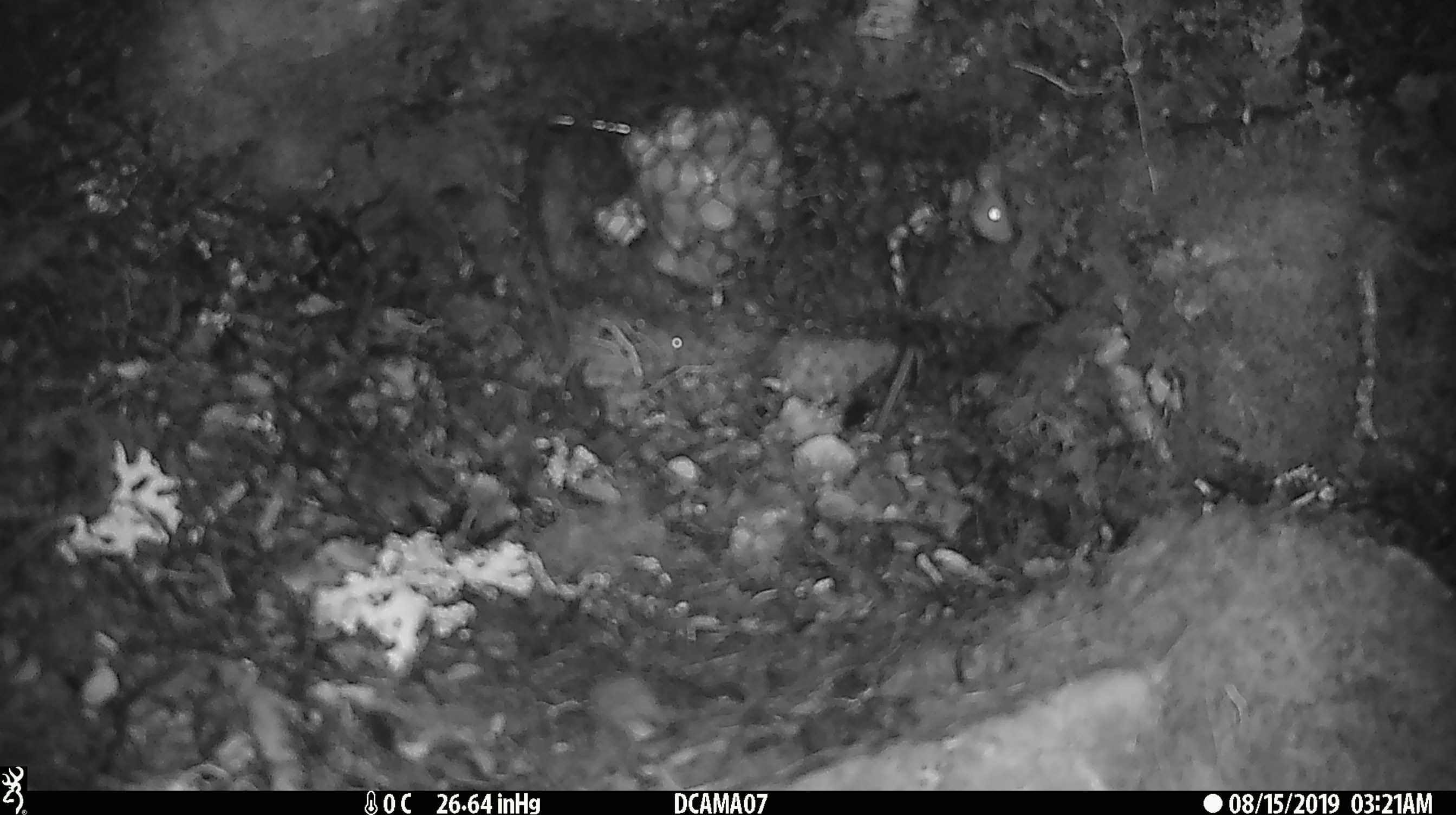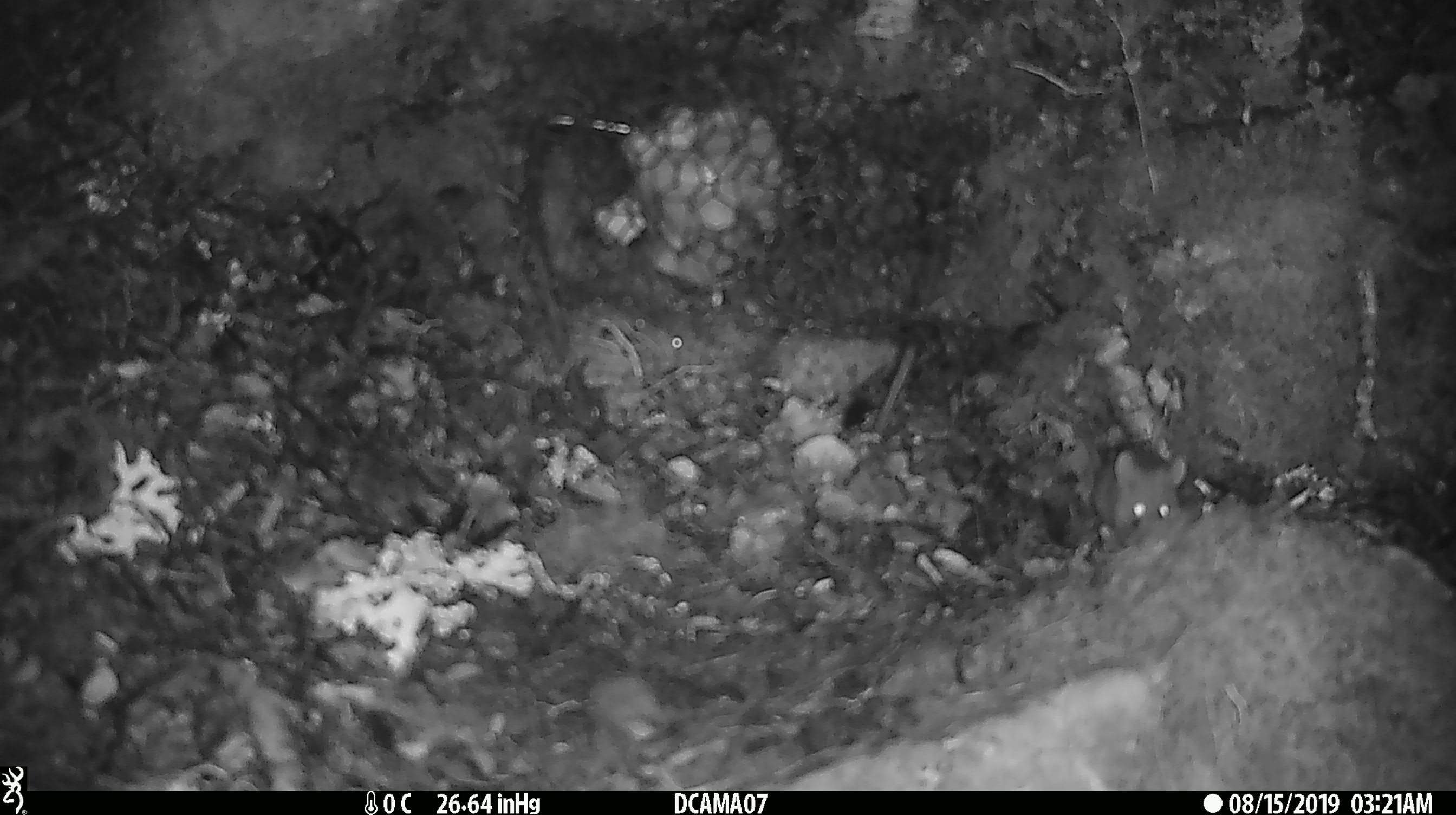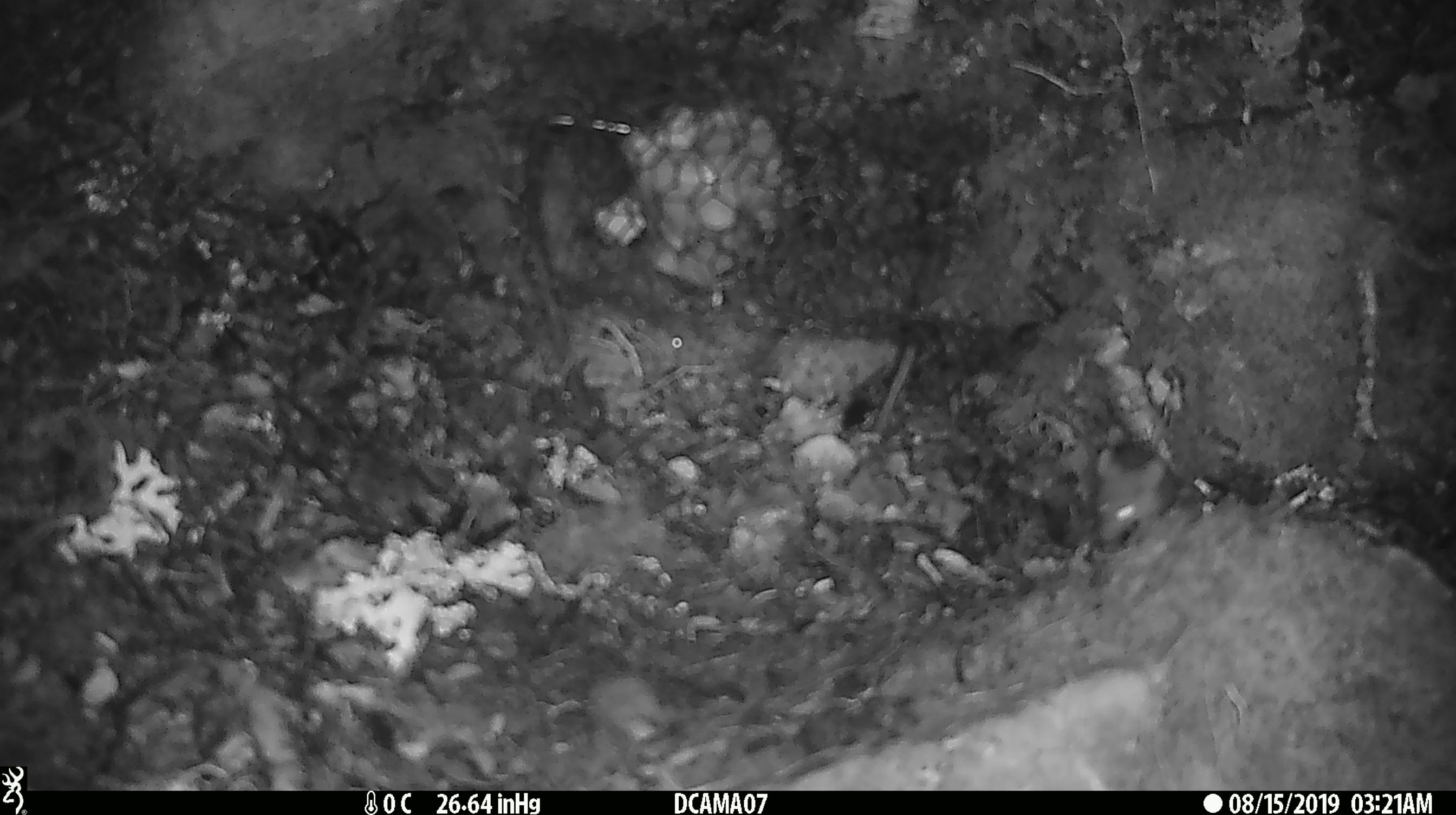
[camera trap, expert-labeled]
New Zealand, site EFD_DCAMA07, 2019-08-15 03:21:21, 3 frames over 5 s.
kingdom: Animalia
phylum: Chordata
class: Mammalia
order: Rodentia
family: Muridae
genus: Mus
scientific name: Mus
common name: mouse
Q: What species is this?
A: Mouse (Mus).